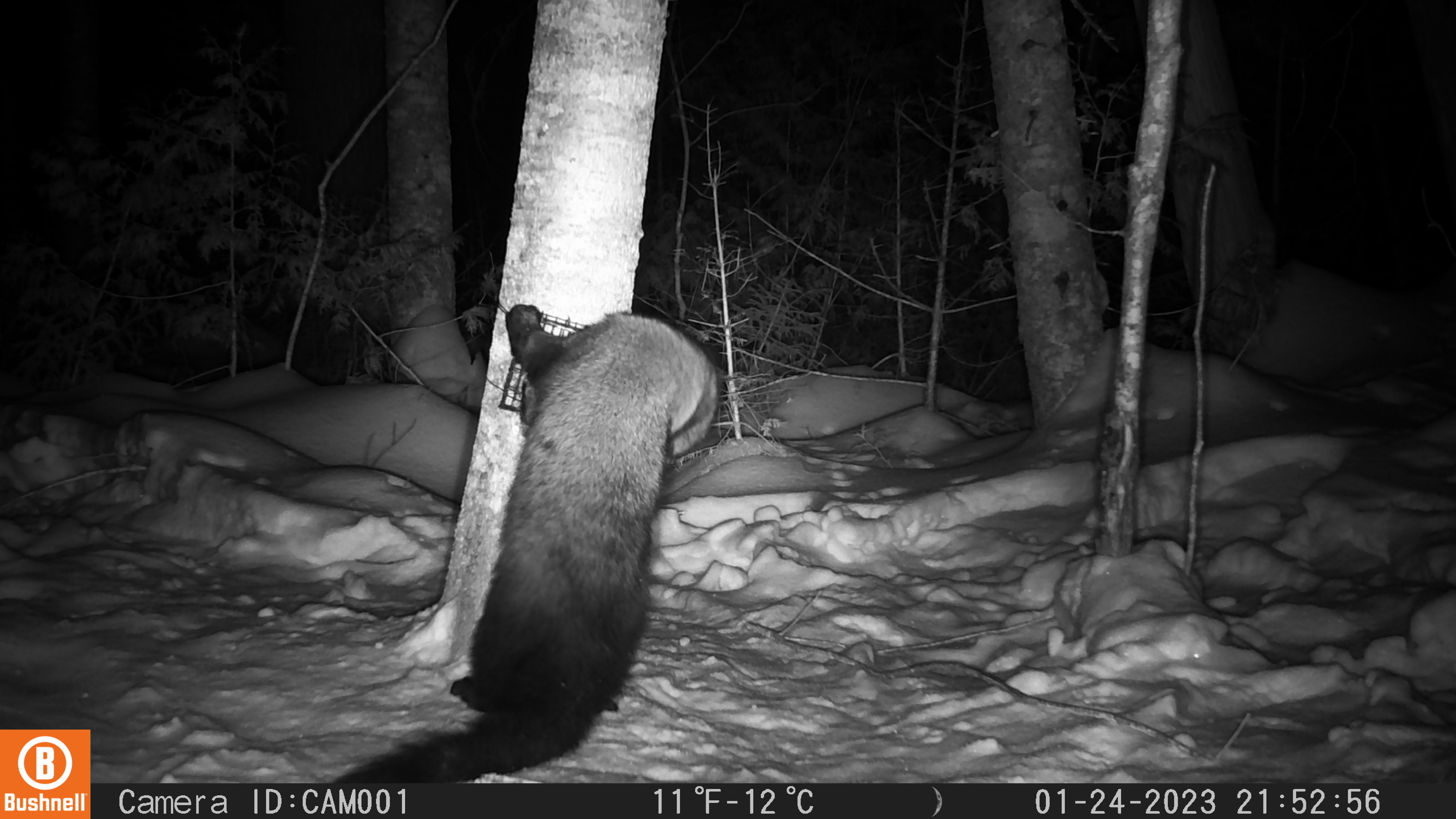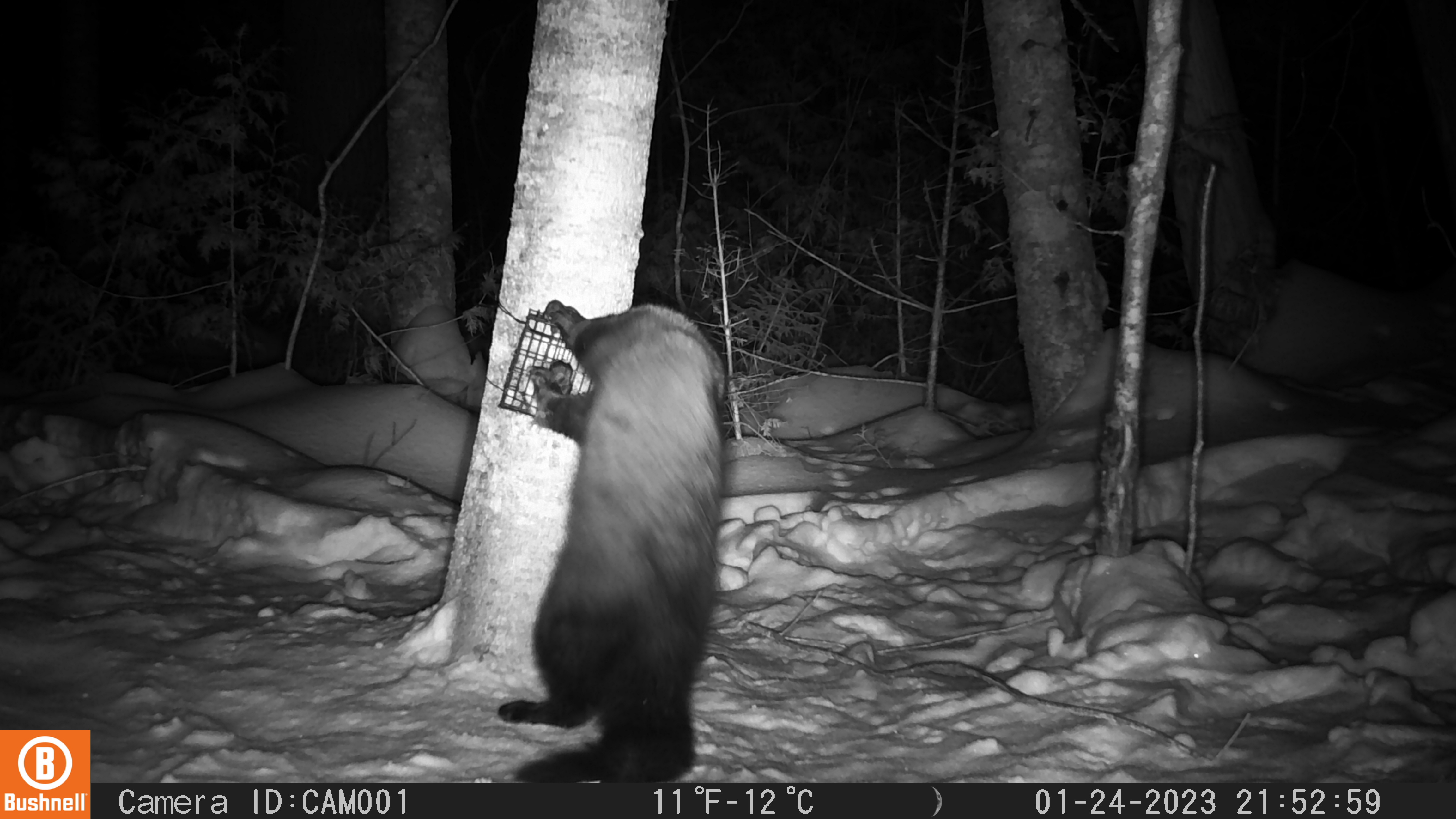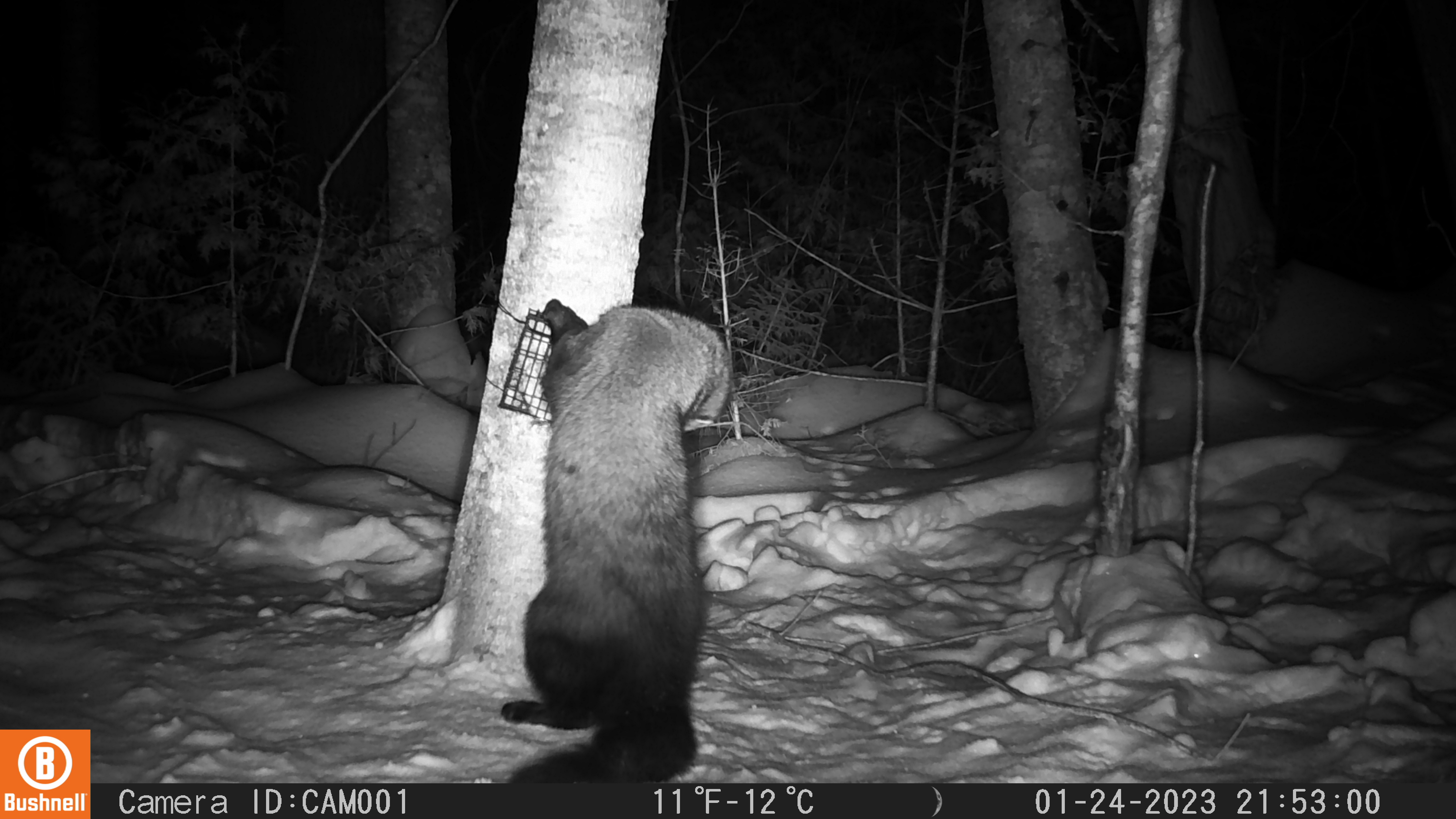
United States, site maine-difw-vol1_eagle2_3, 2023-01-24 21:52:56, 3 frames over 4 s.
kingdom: Animalia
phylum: Chordata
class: Mammalia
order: Carnivora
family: Mustelidae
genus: Pekania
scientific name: Pekania pennanti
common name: fisher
Fisher (Pekania pennanti).